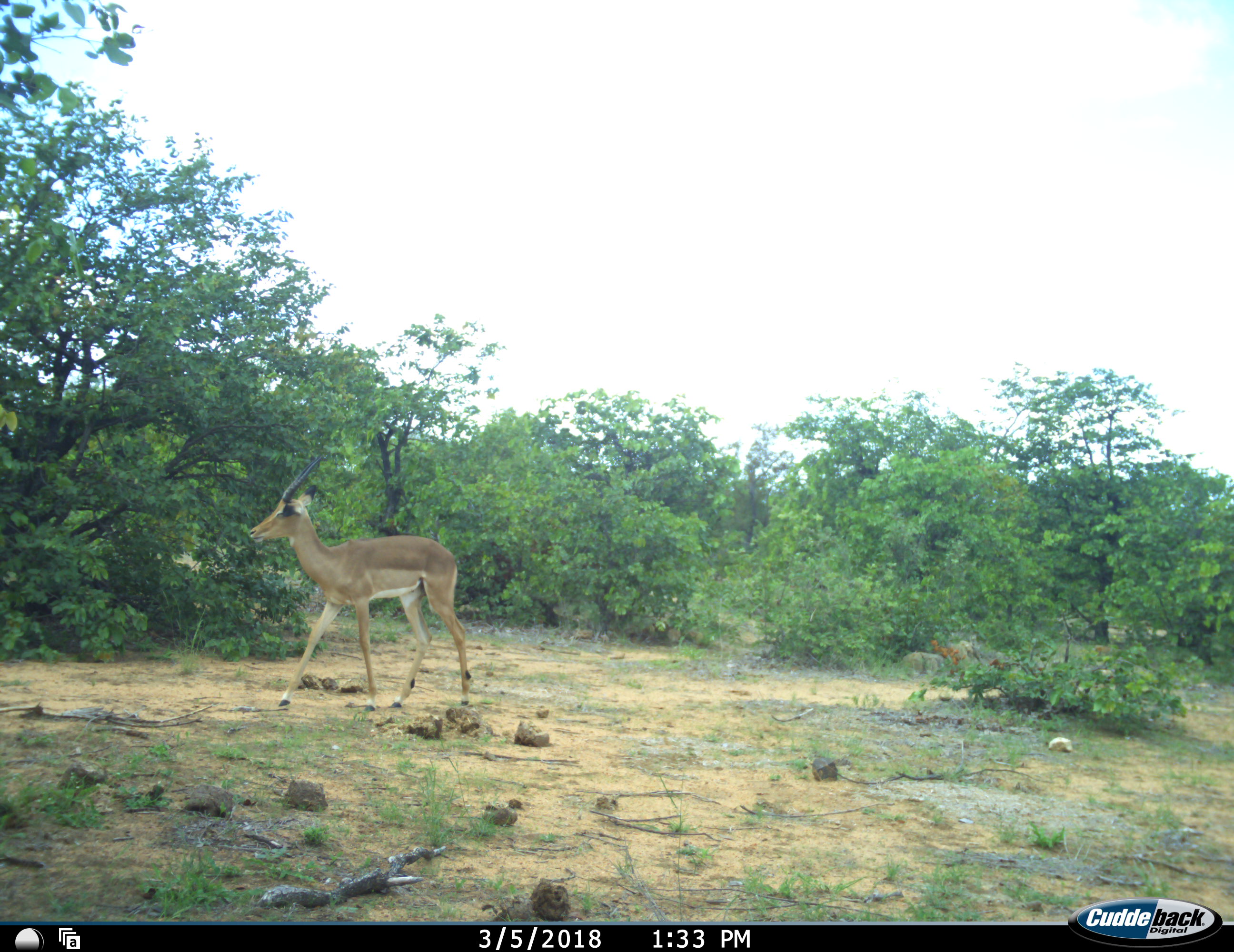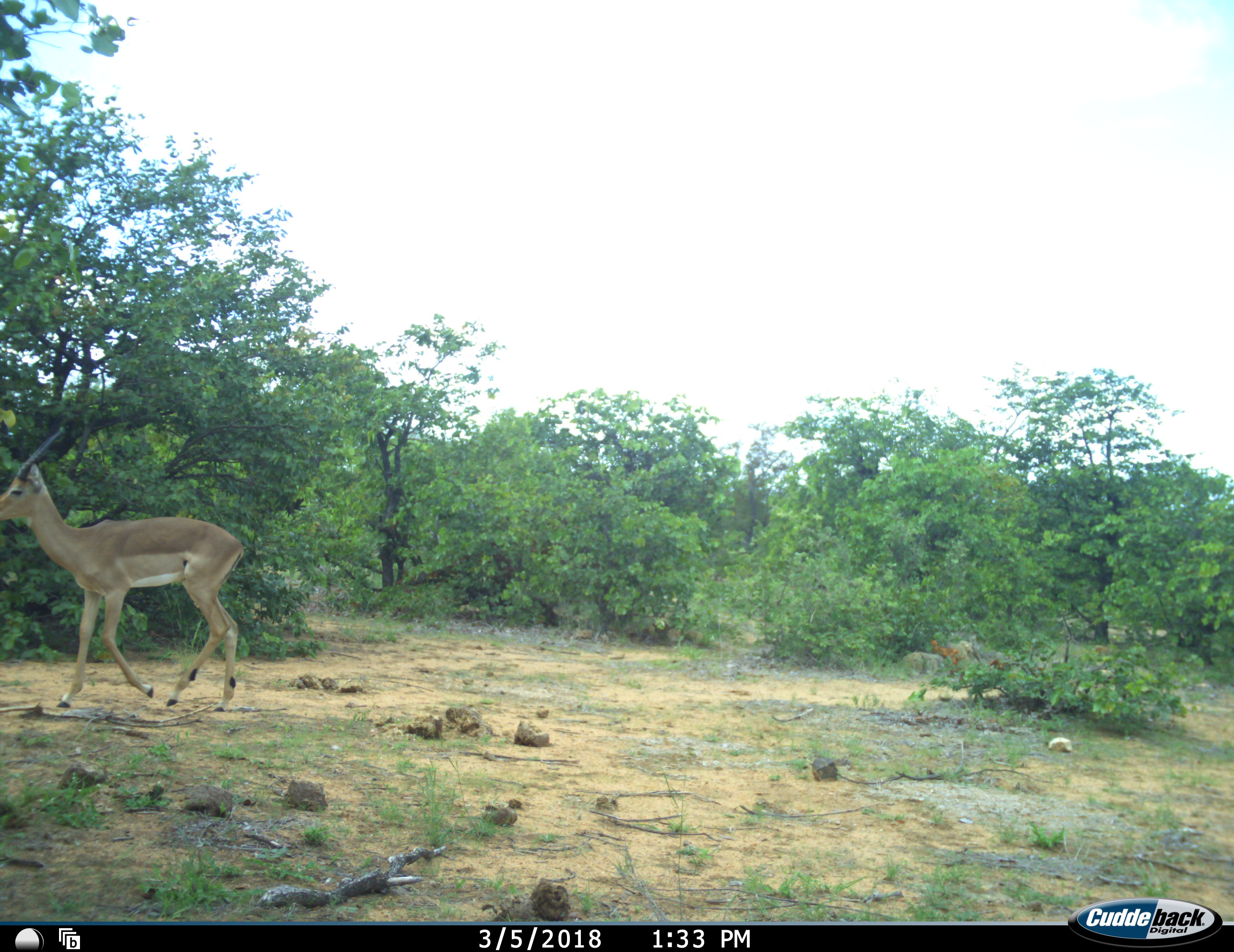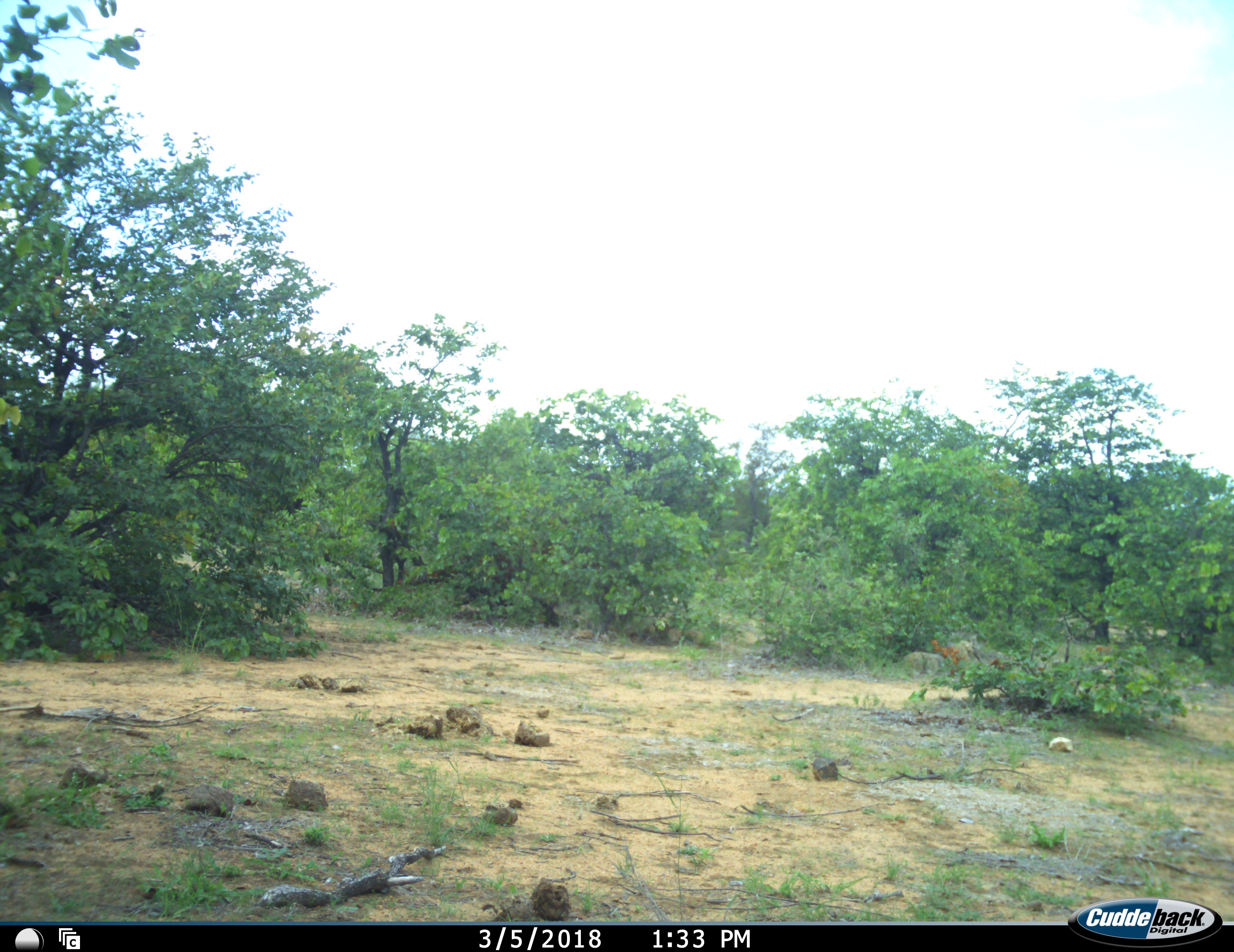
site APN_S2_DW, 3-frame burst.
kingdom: Animalia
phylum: Chordata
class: Mammalia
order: Artiodactyla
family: Bovidae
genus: Aepyceros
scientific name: Aepyceros melampus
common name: impala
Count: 1.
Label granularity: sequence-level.